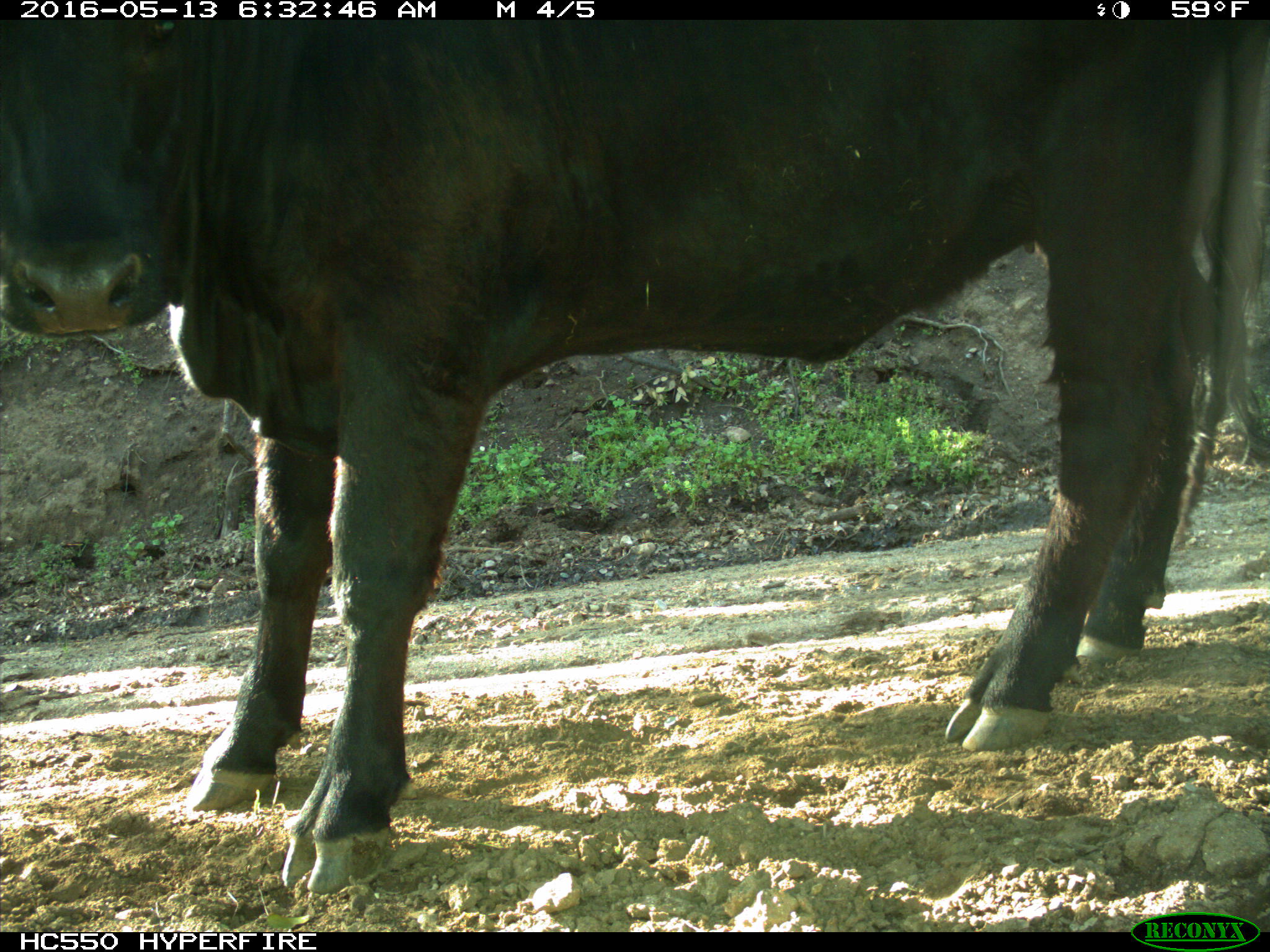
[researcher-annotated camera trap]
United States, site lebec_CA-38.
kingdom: Animalia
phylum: Chordata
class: Mammalia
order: Artiodactyla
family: Bovidae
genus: Bos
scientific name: Bos taurus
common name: domestic cow